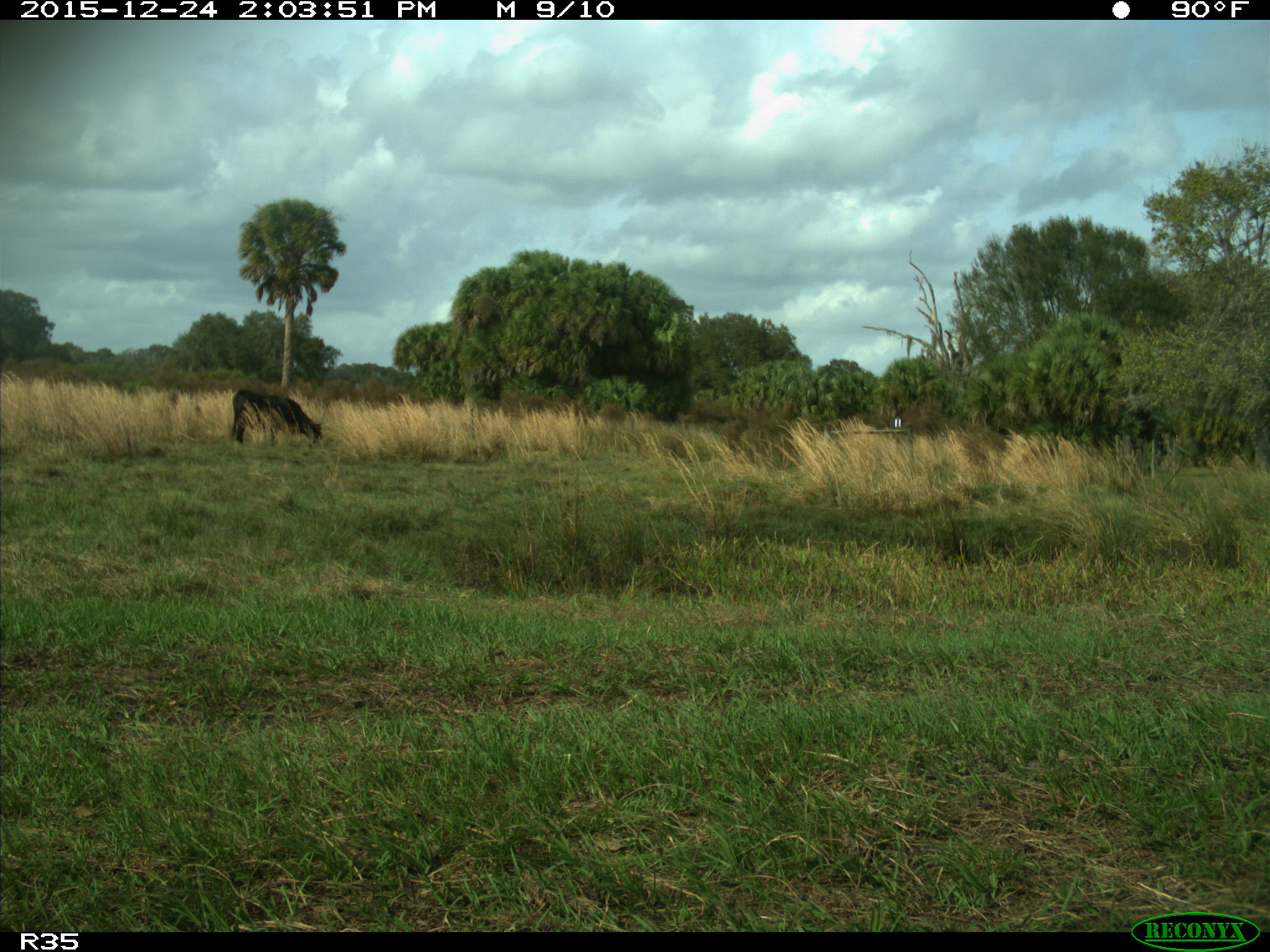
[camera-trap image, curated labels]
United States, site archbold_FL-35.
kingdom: Animalia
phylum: Chordata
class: Mammalia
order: Artiodactyla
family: Bovidae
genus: Bos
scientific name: Bos taurus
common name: domestic cow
Bos taurus (domestic cow).